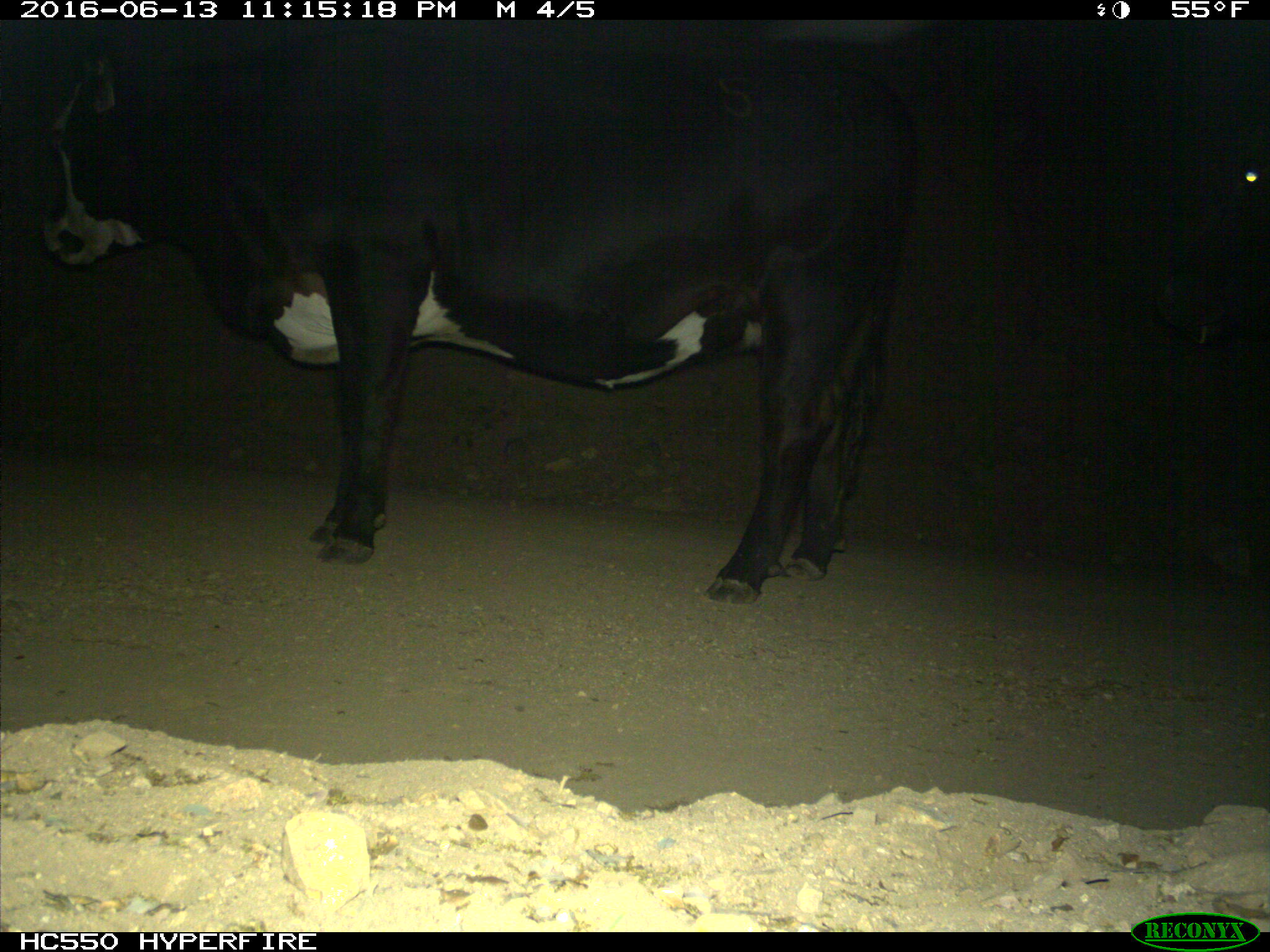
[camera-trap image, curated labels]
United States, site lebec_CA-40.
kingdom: Animalia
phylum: Chordata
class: Mammalia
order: Artiodactyla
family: Bovidae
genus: Bos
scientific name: Bos taurus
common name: domestic cow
Bos taurus (domestic cow).